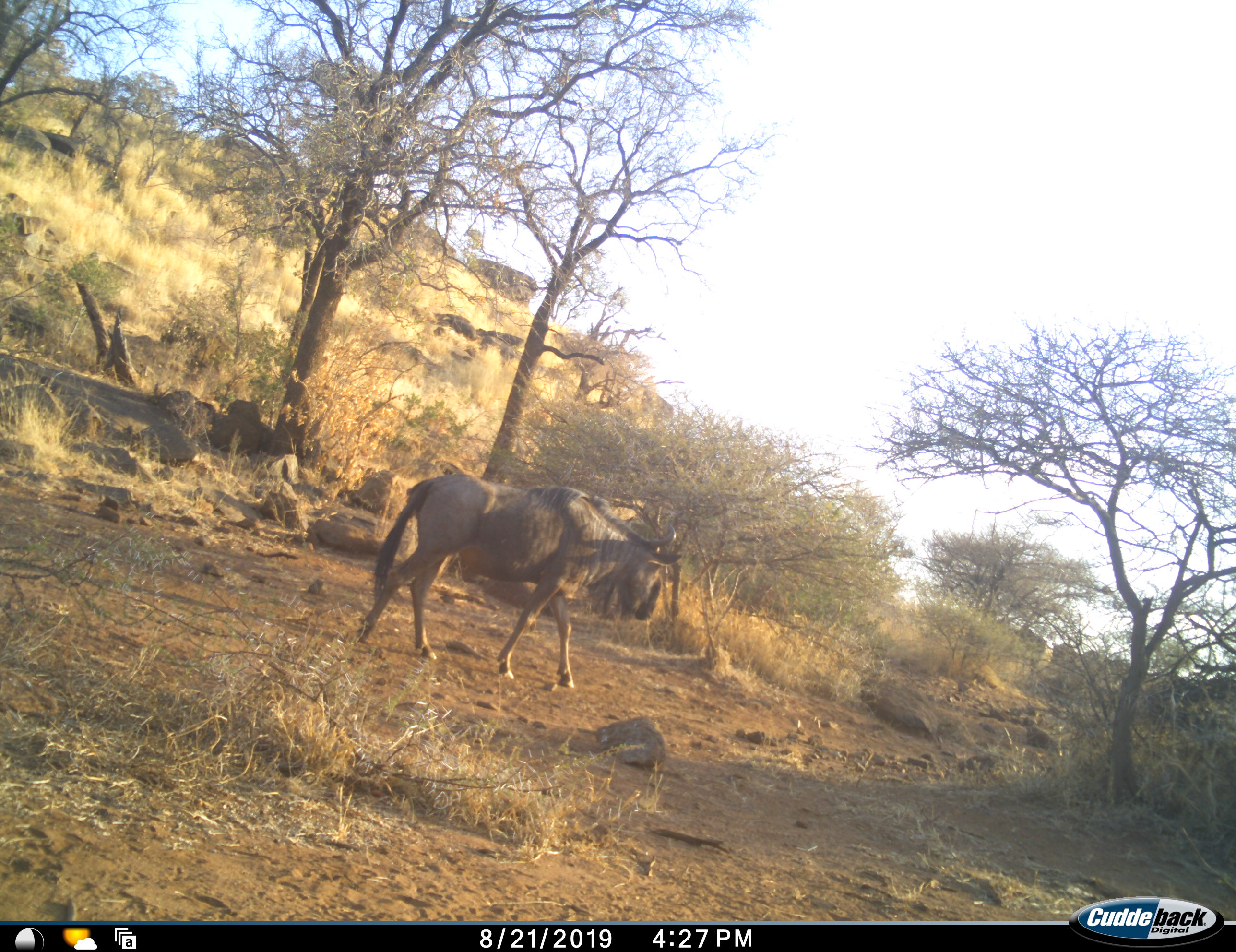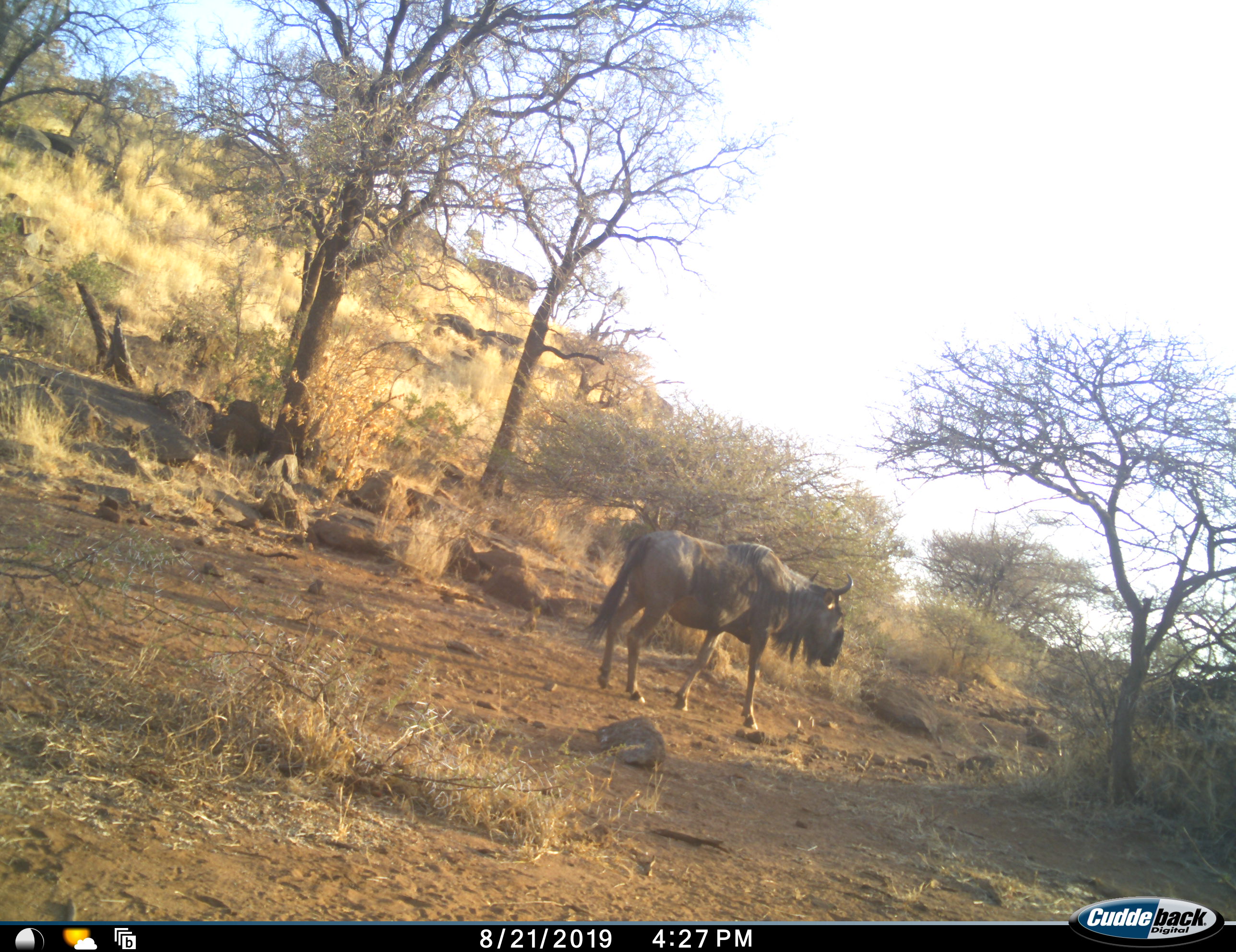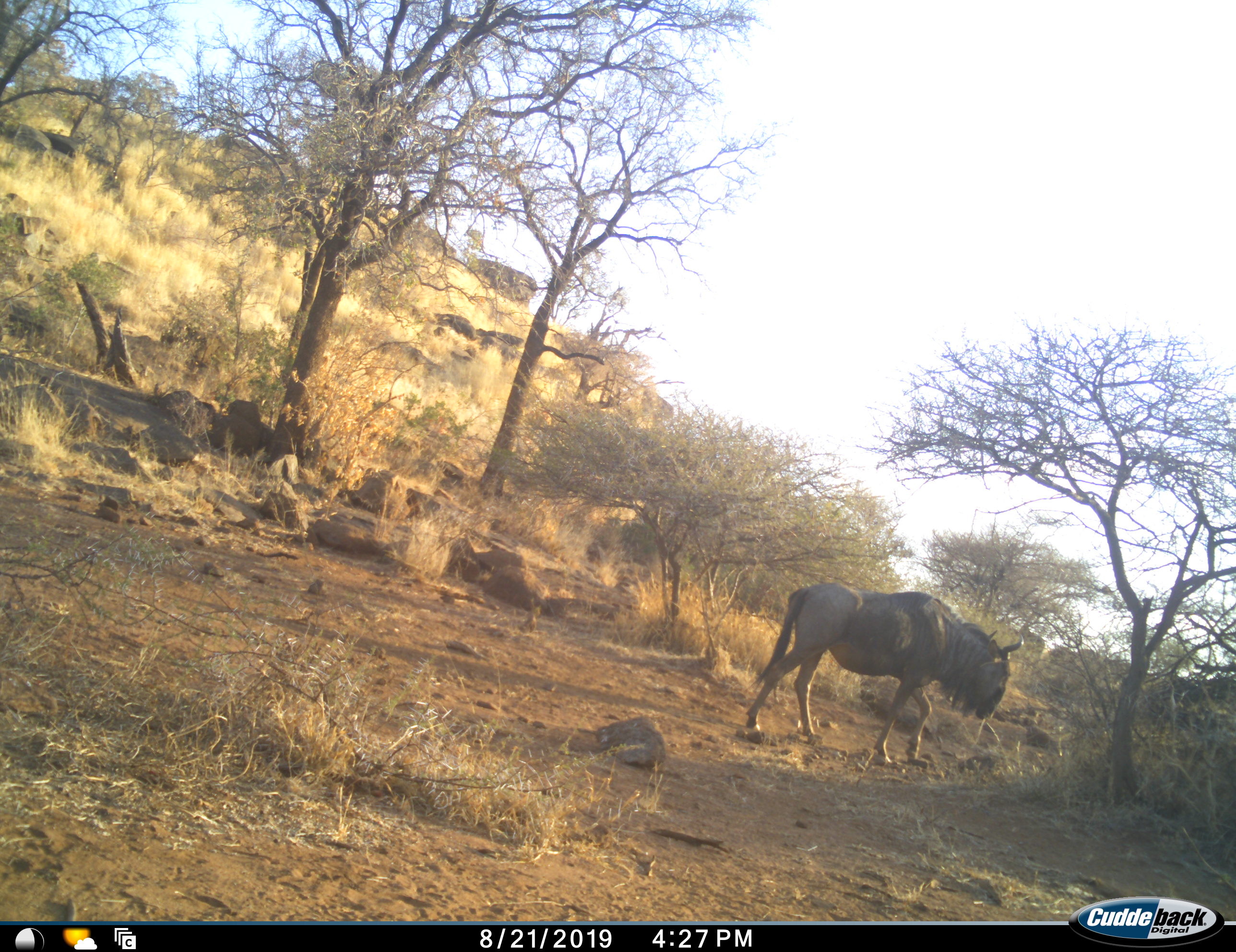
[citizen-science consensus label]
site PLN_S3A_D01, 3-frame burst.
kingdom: Animalia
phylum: Chordata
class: Mammalia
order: Artiodactyla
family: Bovidae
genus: Connochaetes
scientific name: Connochaetes taurinus taurinus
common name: blue wildebeest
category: wildebeestblue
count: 1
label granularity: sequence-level